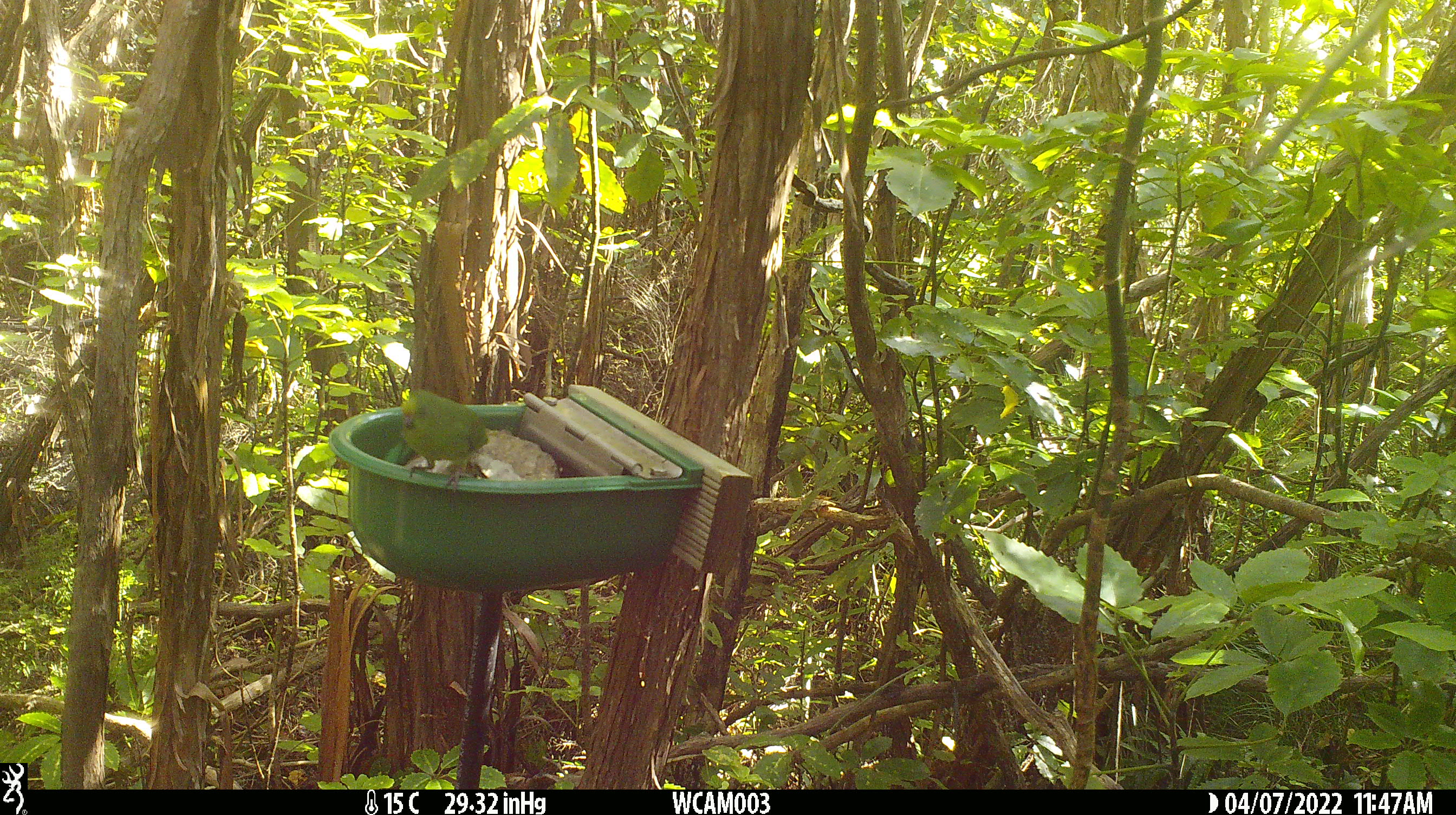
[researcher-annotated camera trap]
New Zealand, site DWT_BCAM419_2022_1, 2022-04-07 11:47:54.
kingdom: Animalia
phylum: Chordata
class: Aves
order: Psittaciformes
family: Psittaculidae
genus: Cyanoramphus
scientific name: Cyanoramphus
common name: parakeet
Parakeet (Cyanoramphus).